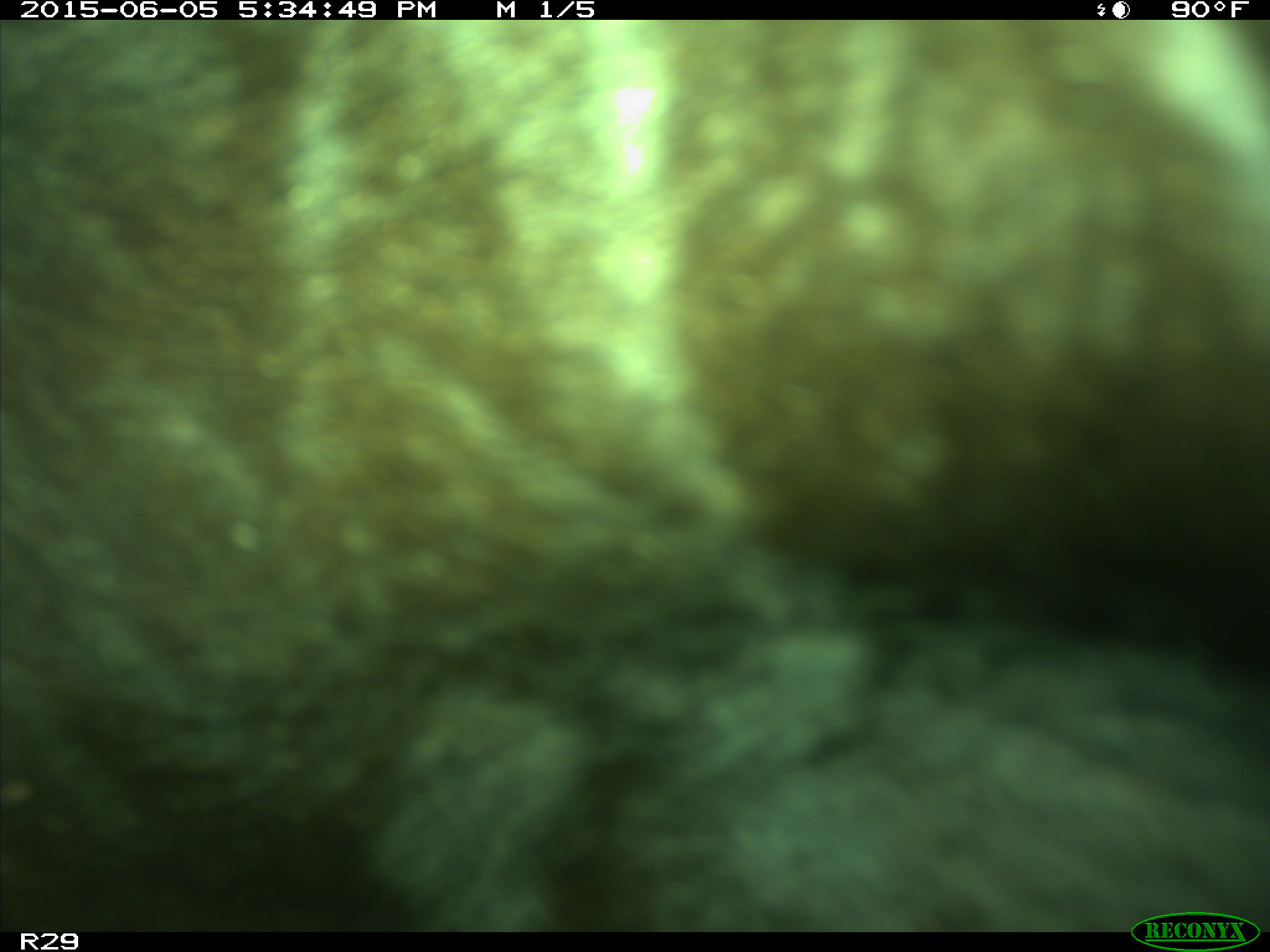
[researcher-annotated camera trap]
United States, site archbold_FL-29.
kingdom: Animalia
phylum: Chordata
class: Mammalia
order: Artiodactyla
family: Bovidae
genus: Bos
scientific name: Bos taurus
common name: domestic cow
Bos taurus (domestic cow).